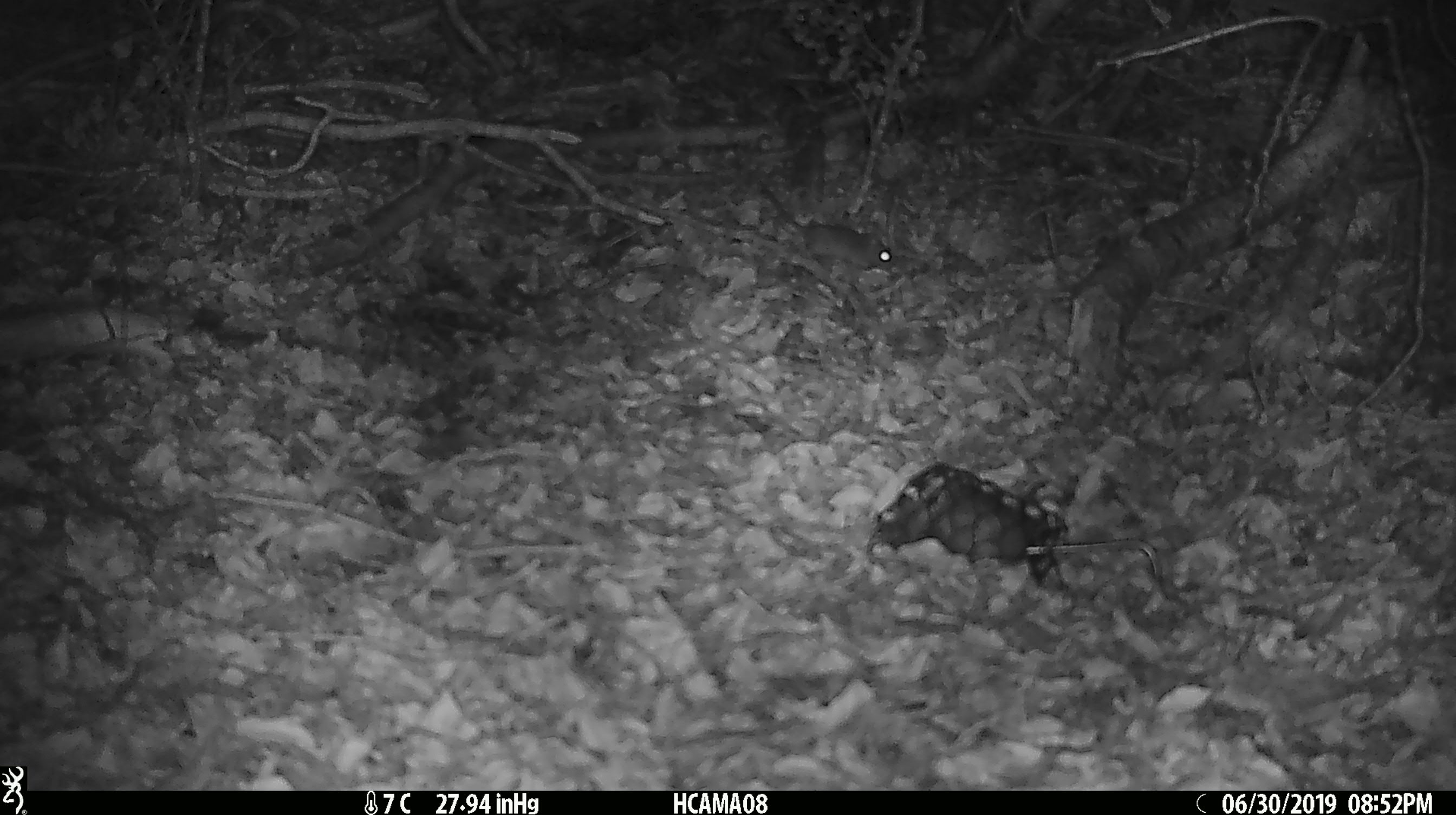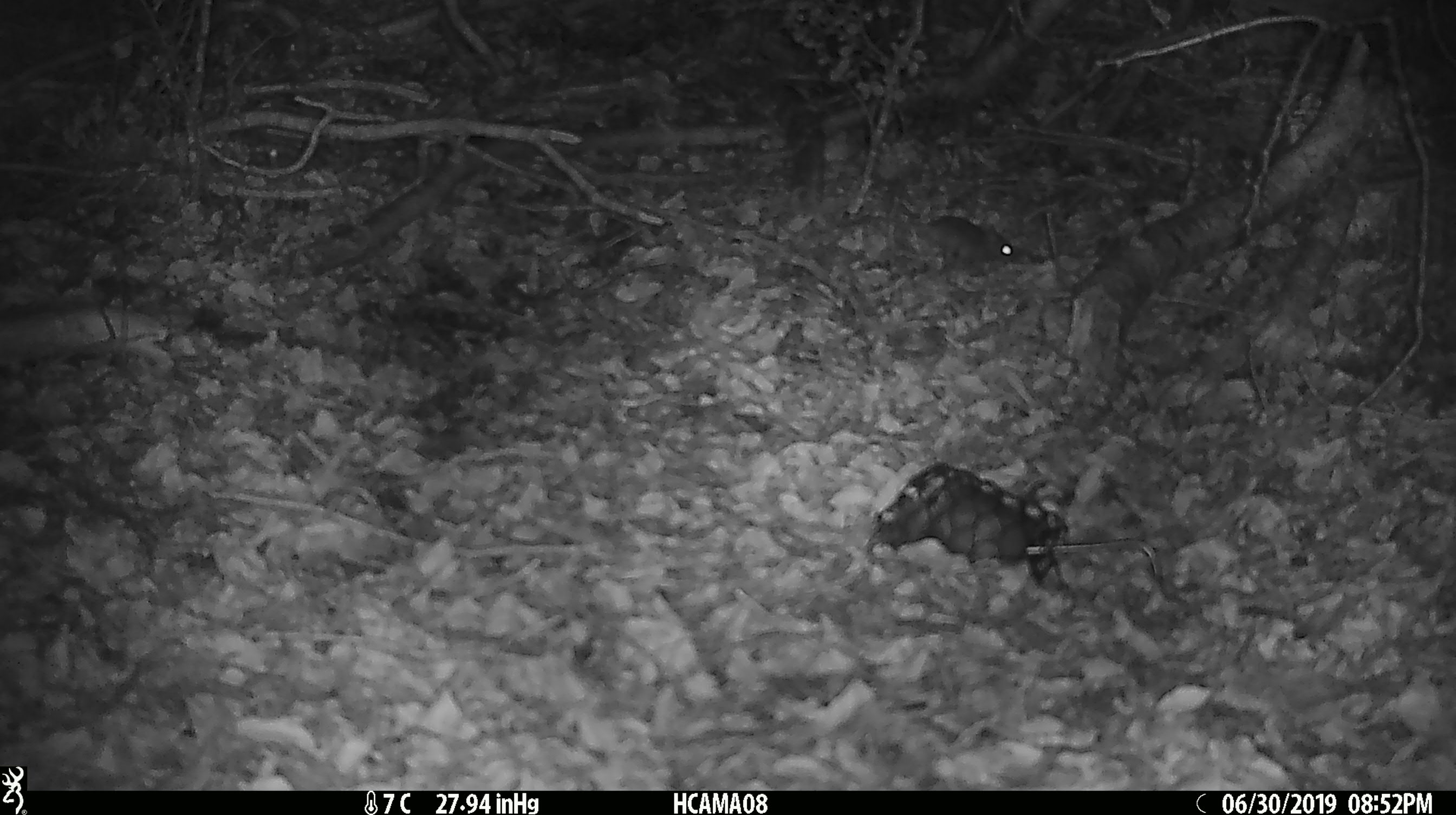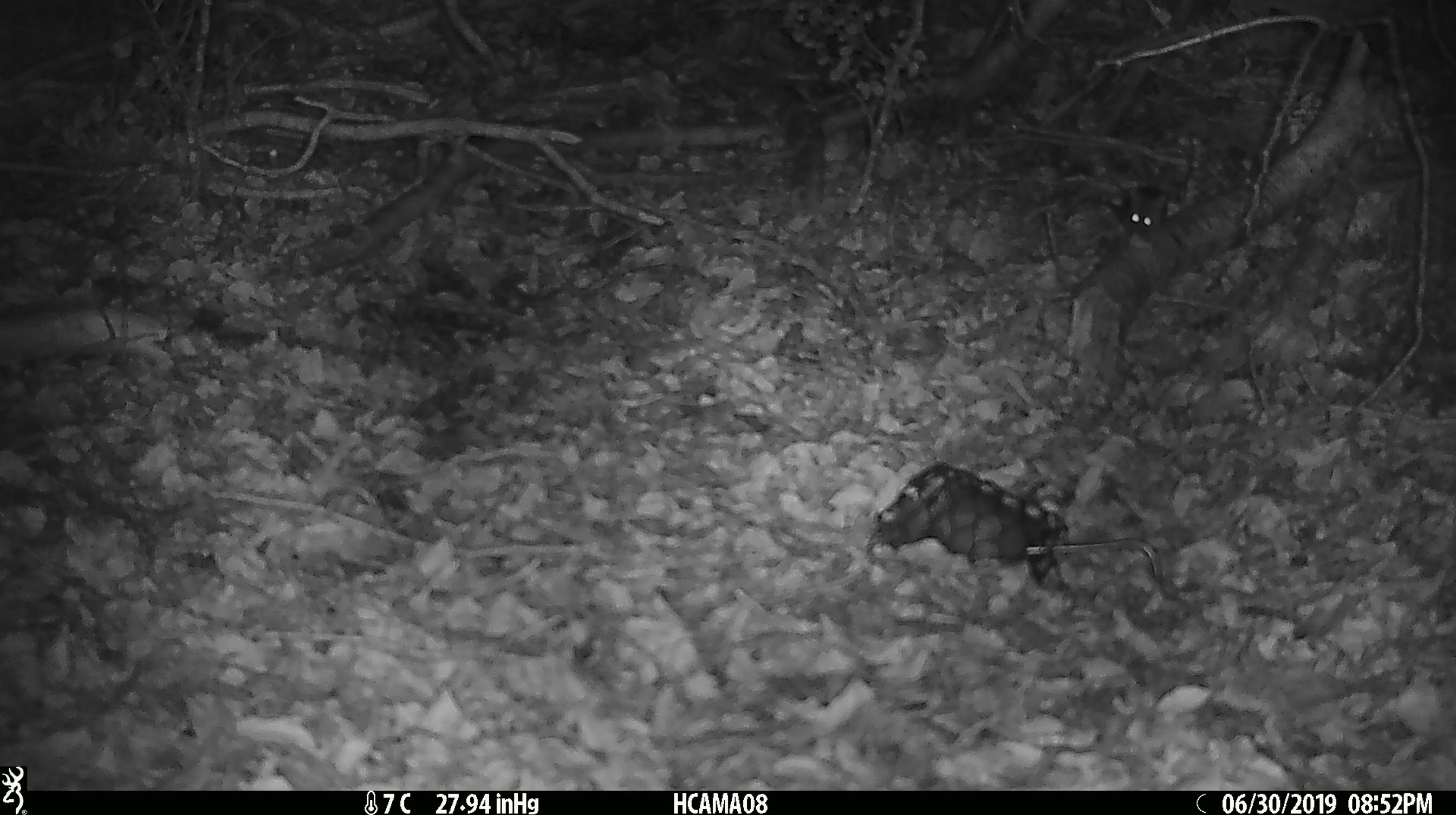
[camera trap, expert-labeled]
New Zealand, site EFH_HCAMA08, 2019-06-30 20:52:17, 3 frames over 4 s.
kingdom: Animalia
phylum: Chordata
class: Mammalia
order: Rodentia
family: Muridae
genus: Mus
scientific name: Mus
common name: mouse